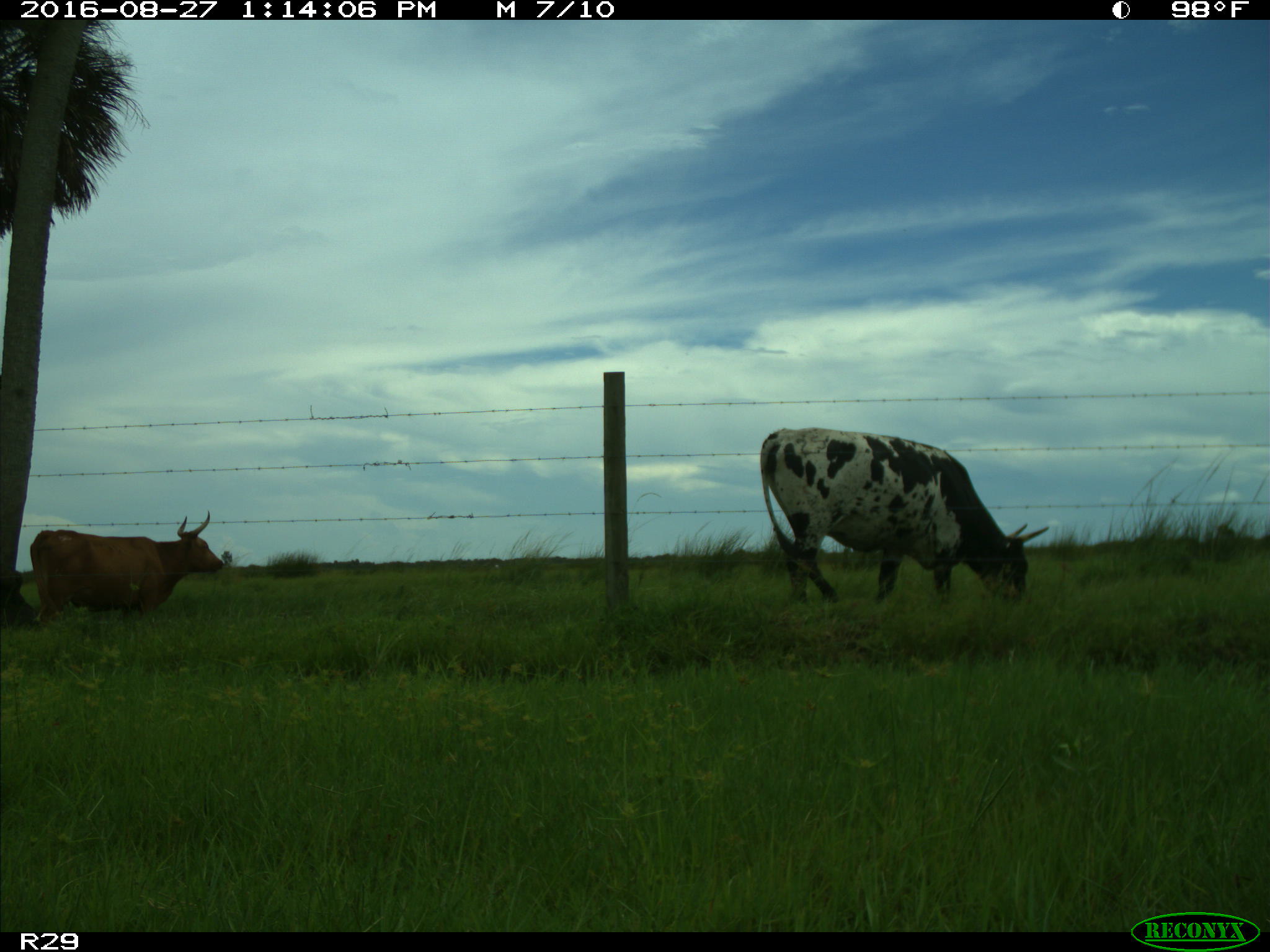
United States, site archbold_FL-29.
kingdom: Animalia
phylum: Chordata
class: Mammalia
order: Artiodactyla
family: Bovidae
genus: Bos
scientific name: Bos taurus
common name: domestic cow